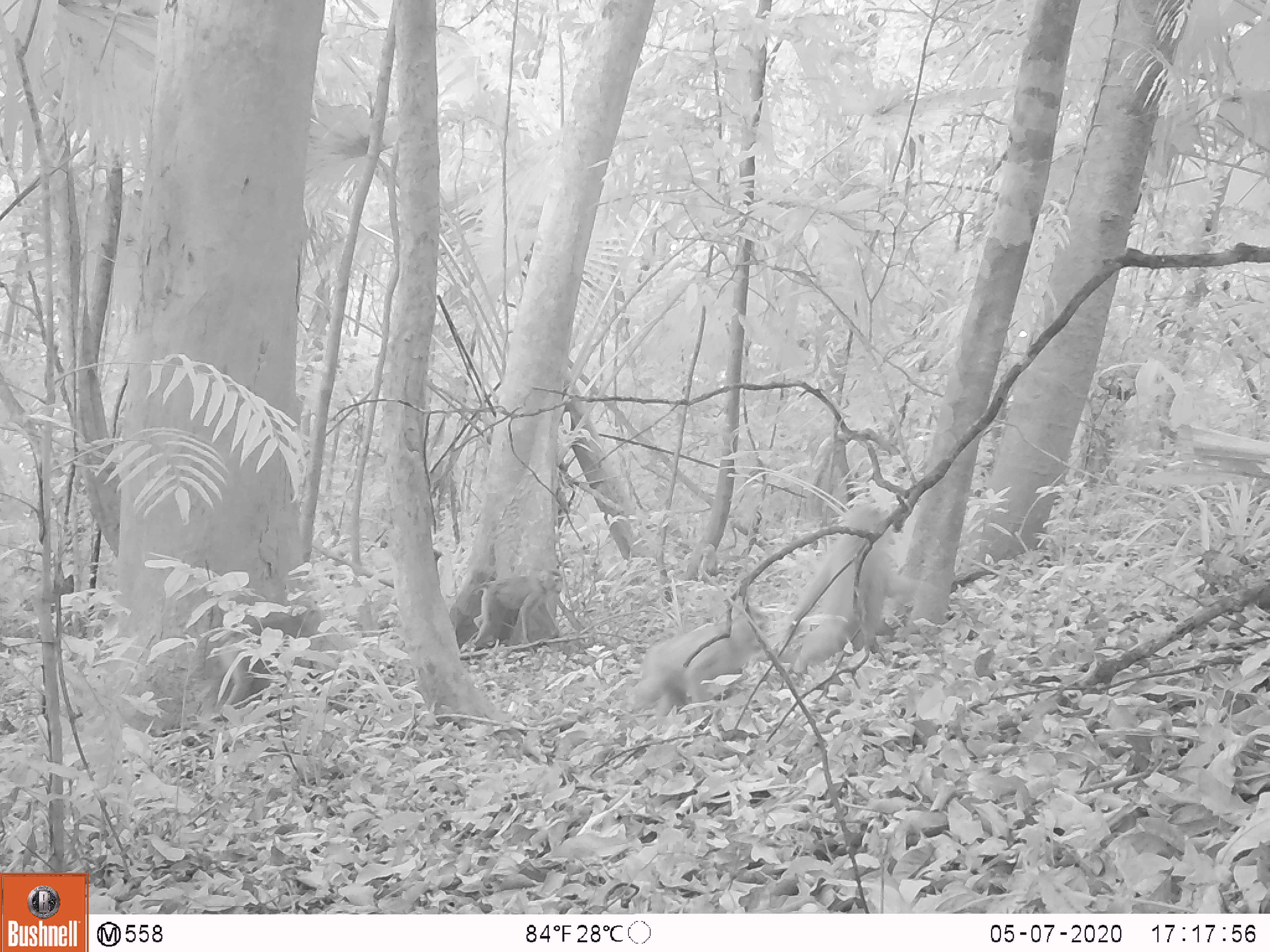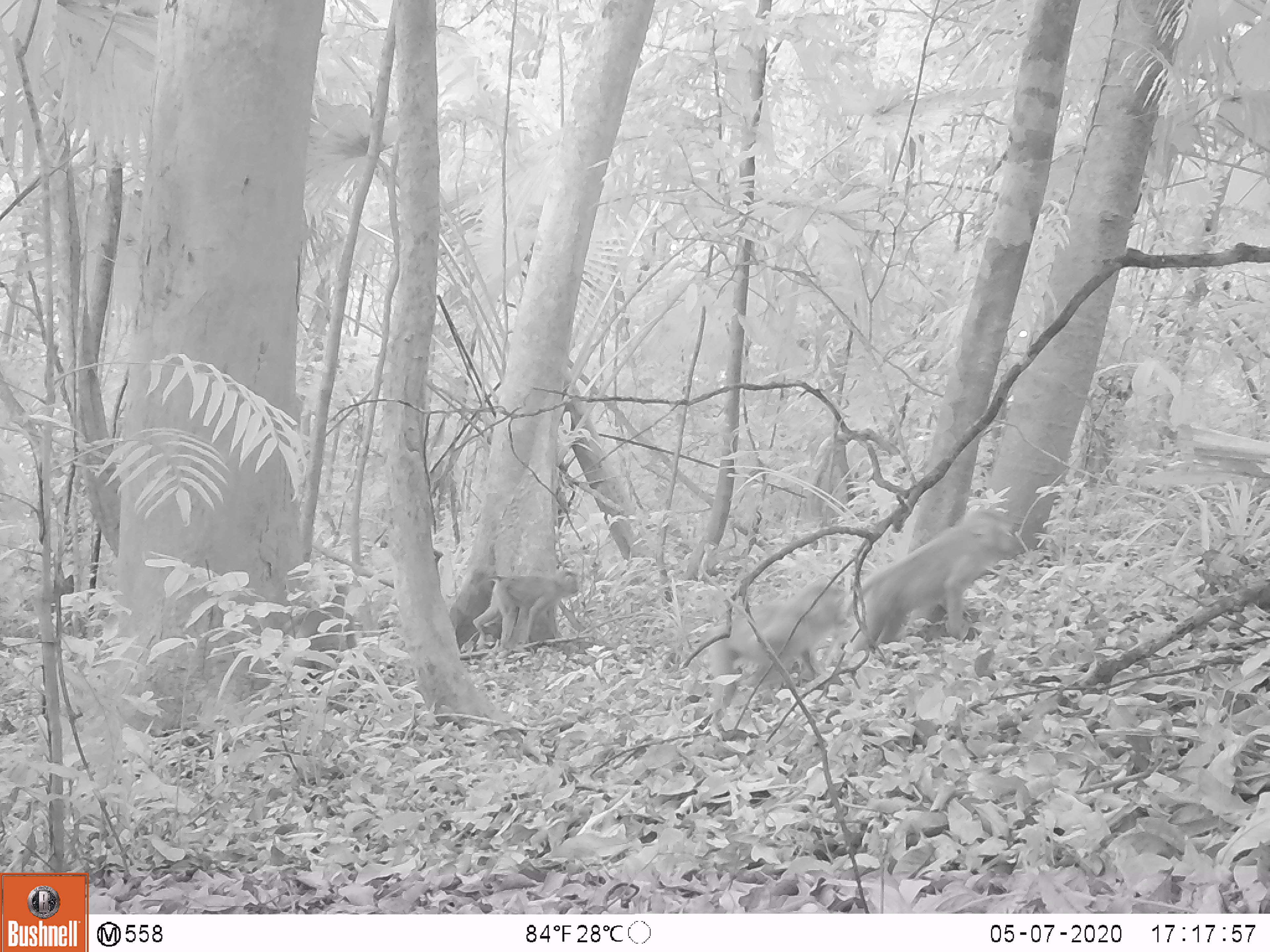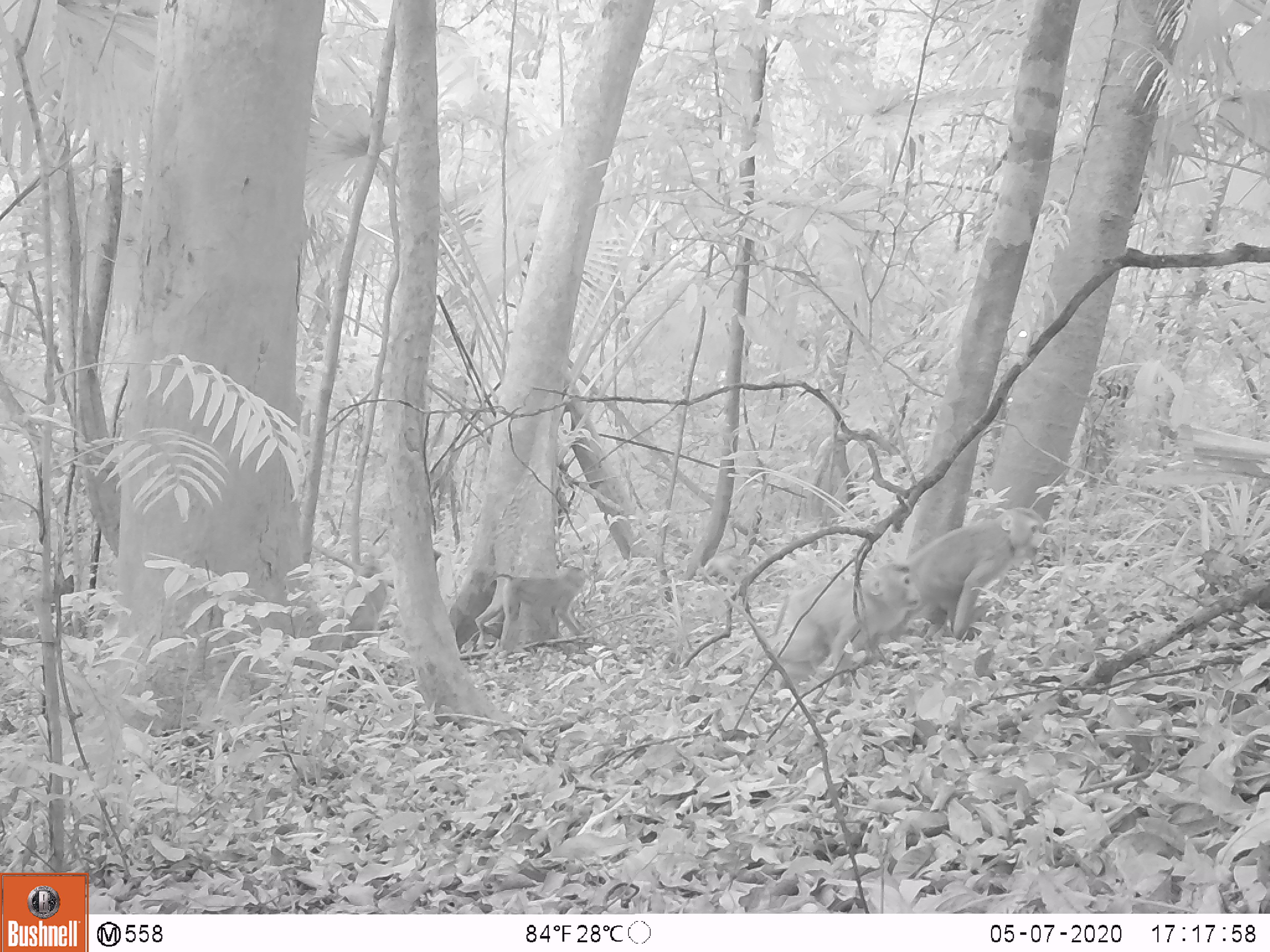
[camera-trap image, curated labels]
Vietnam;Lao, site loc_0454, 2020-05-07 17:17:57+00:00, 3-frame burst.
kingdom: Animalia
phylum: Chordata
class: Mammalia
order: Primates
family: Cercopithecidae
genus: Macaca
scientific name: Macaca nemestrina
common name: pig-tailed macaque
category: pig tailed macaque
Pig tailed macaque (pig-tailed macaque) (Macaca nemestrina). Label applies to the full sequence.